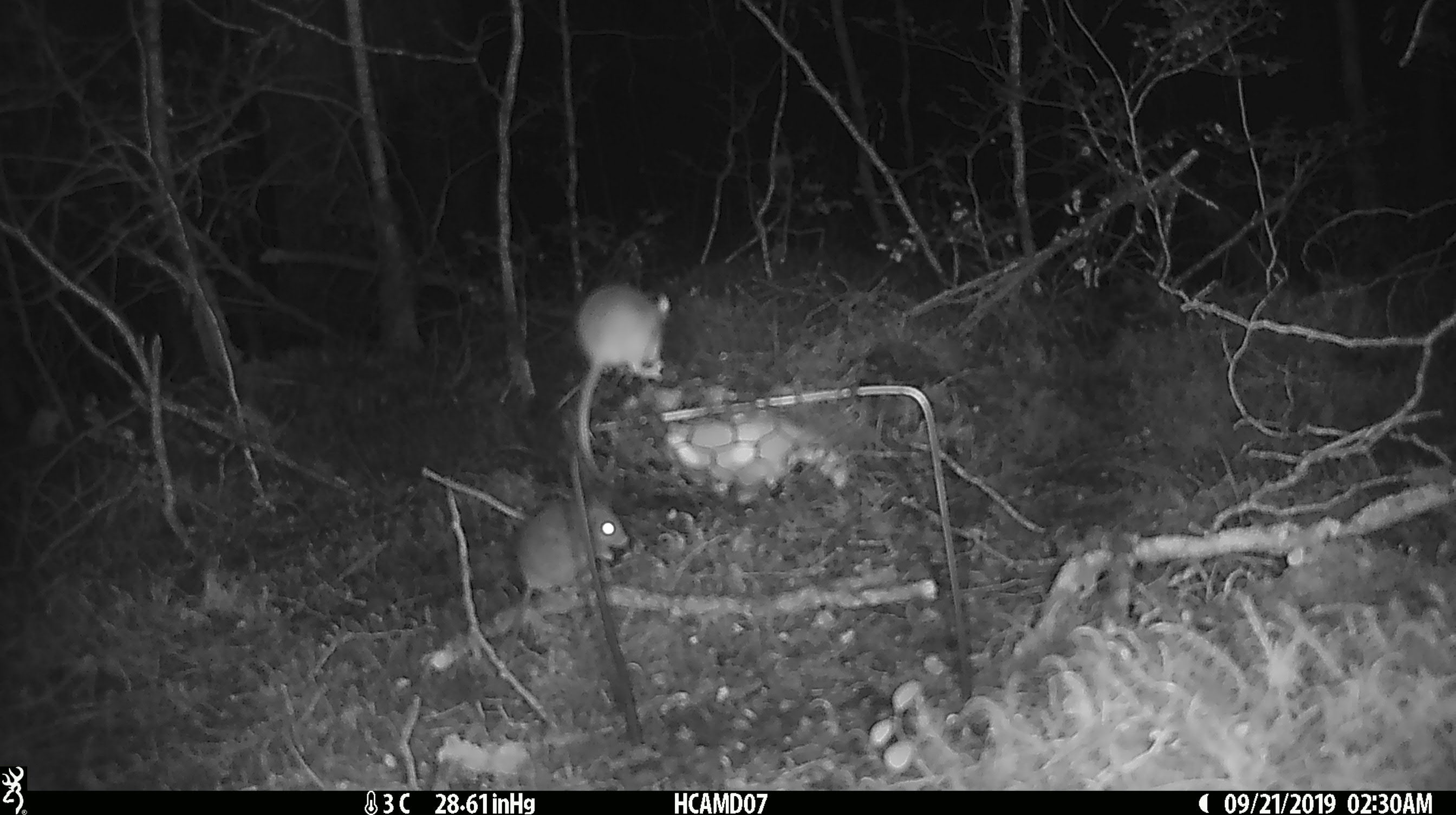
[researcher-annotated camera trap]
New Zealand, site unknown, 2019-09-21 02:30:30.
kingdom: Animalia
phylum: Chordata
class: Mammalia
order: Rodentia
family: Muridae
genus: Mus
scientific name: Mus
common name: mouse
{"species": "mouse (Mus)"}